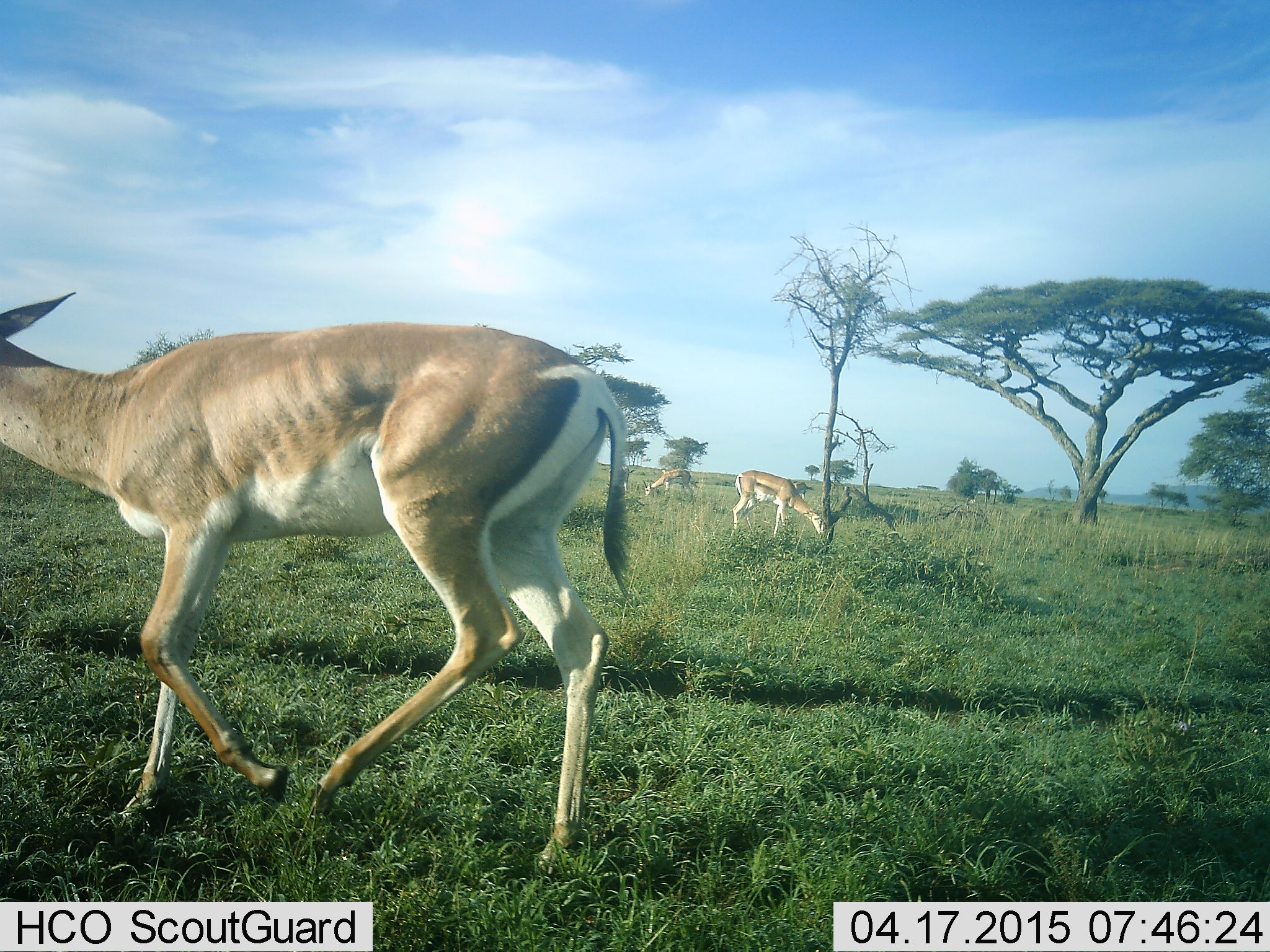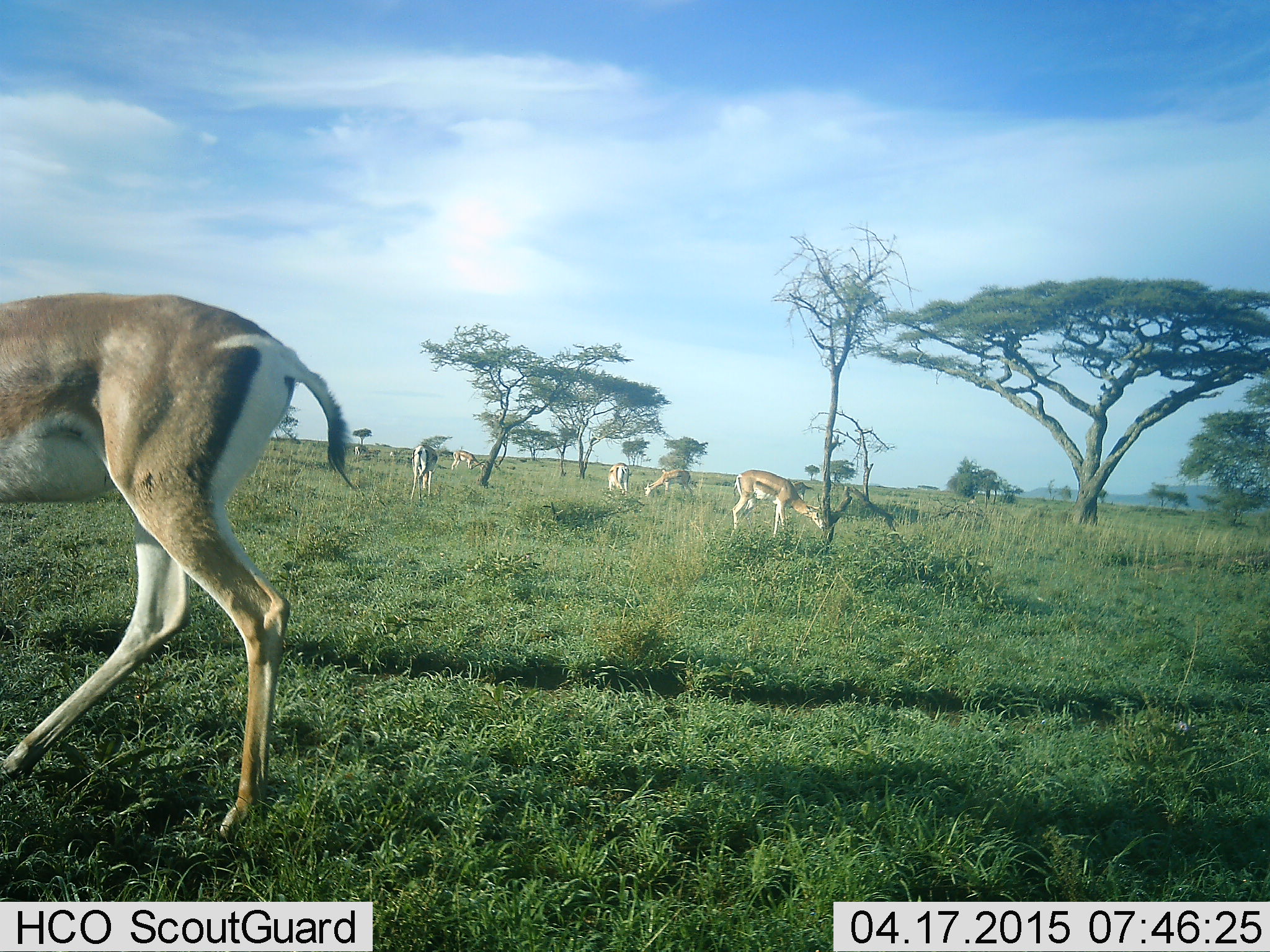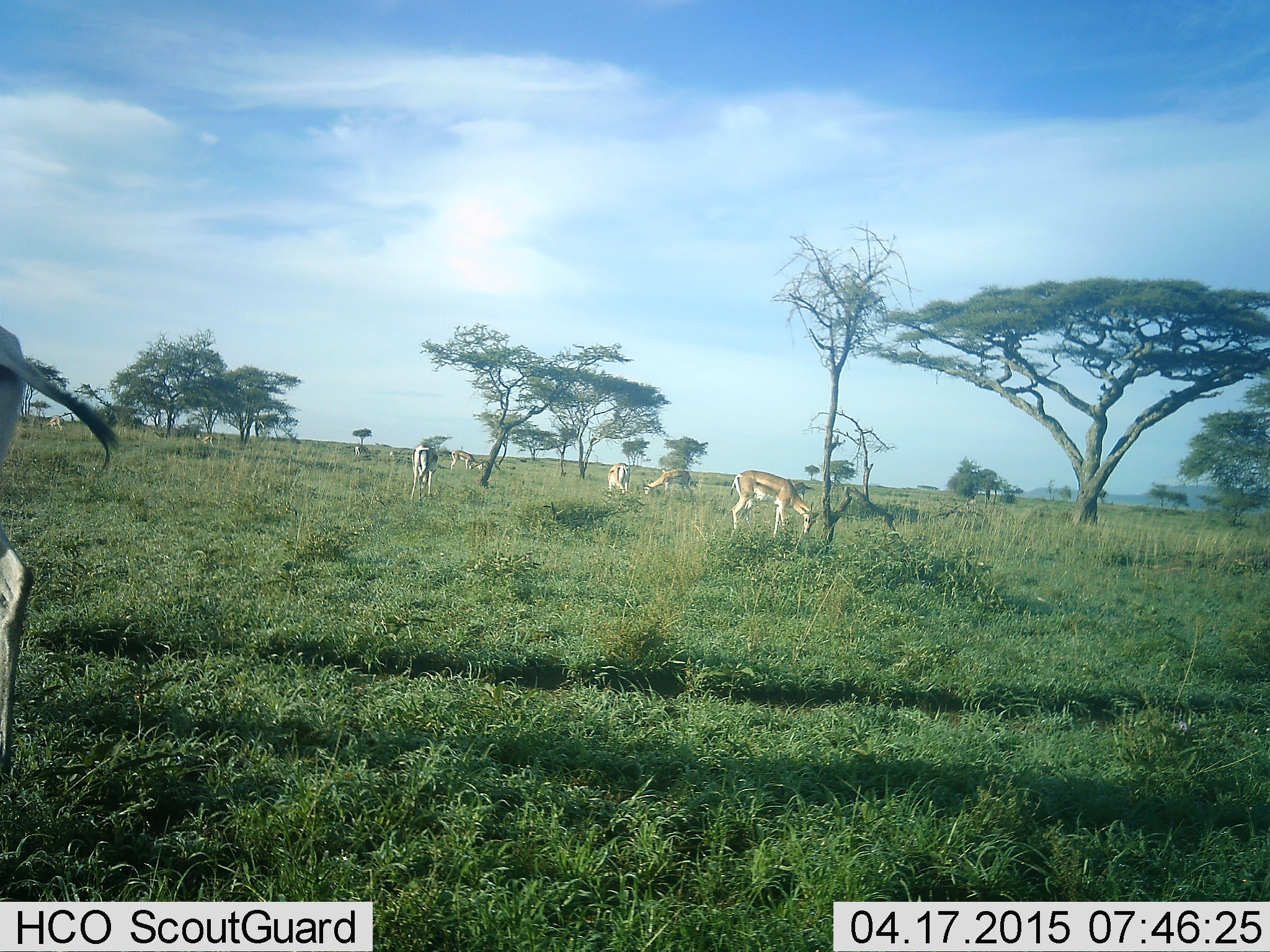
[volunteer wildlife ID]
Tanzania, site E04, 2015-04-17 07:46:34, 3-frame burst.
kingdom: Animalia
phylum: Chordata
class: Mammalia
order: Artiodactyla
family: Bovidae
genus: Nanger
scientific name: Nanger granti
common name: grant's gazelle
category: gazellegrants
Gazellegrants (grant's gazelle) (Nanger granti), count 6. Behavior (volunteer vote fractions): standing 55%, resting 0%, moving 91%, interacting 0%. Young present (vote fraction): 0%. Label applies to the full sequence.